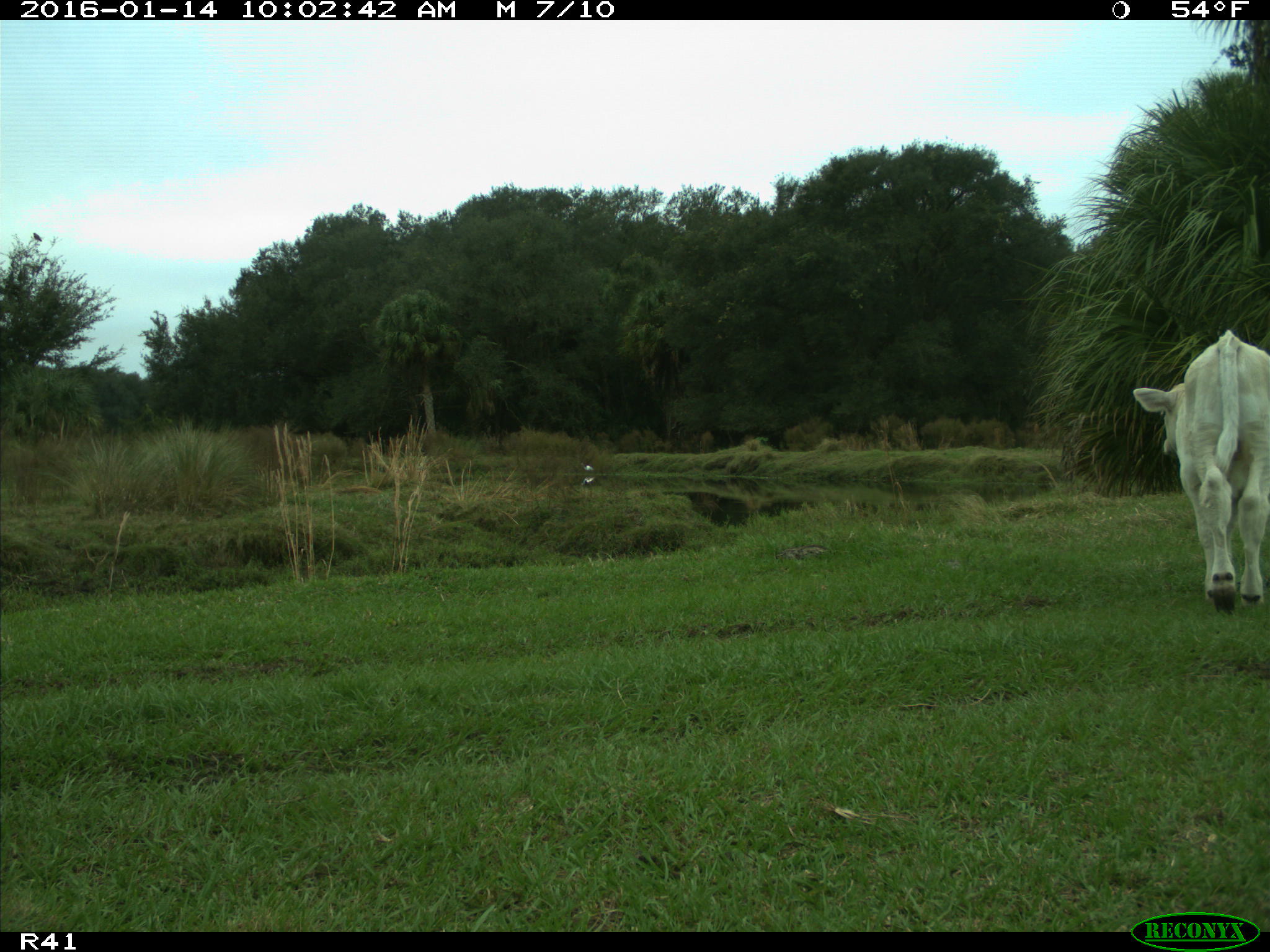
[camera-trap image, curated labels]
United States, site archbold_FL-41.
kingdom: Animalia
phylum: Chordata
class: Mammalia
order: Artiodactyla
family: Bovidae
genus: Bos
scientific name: Bos taurus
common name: domestic cow